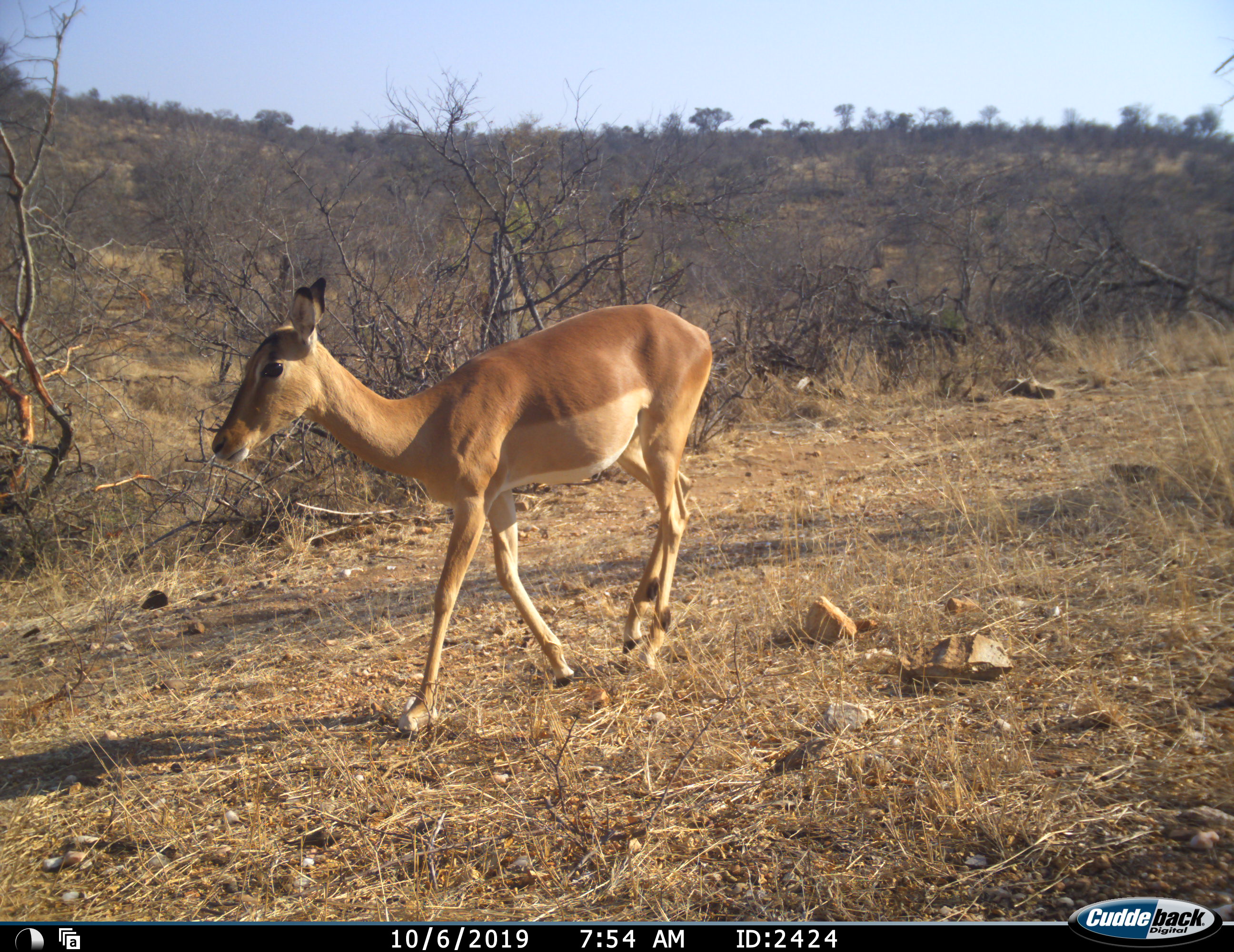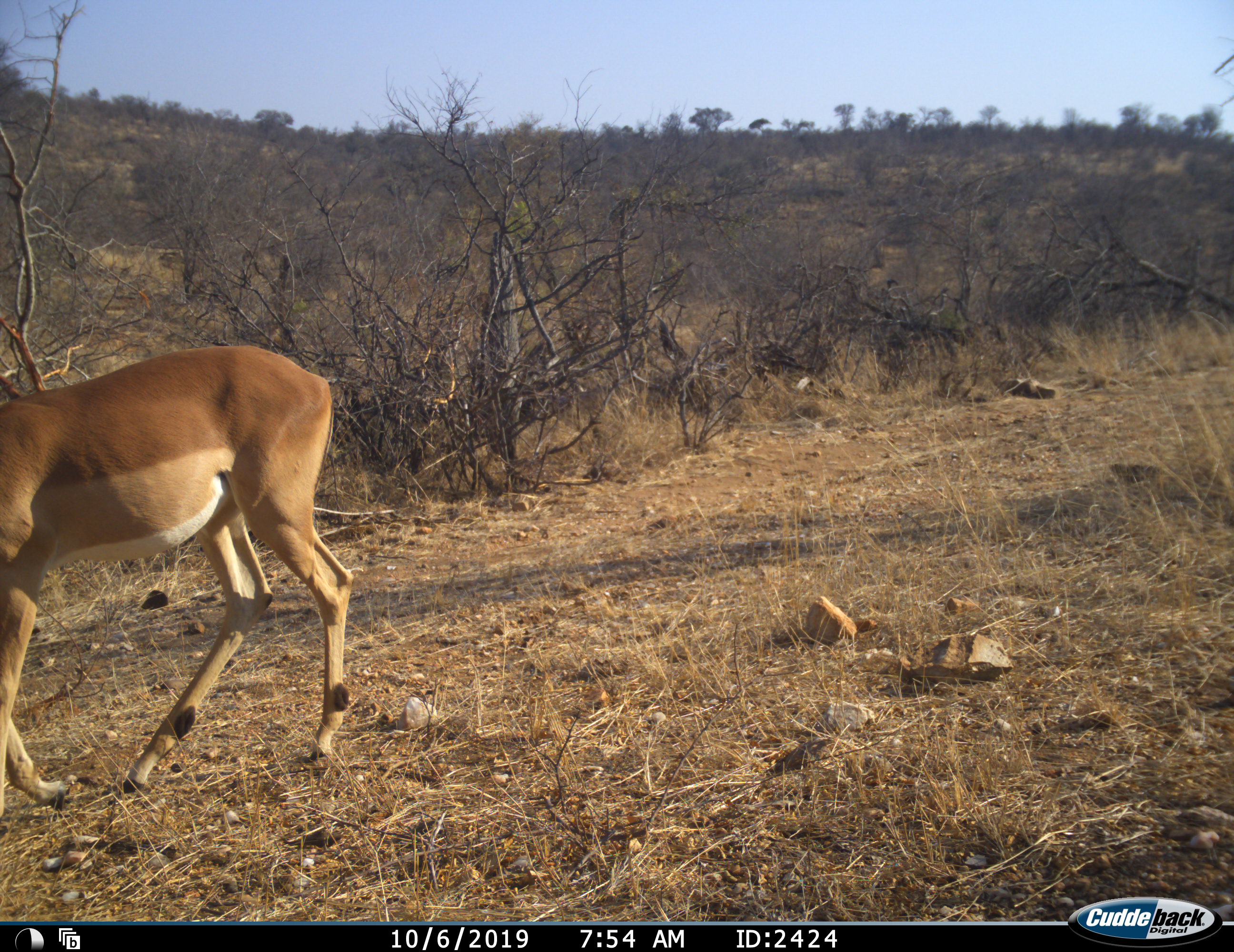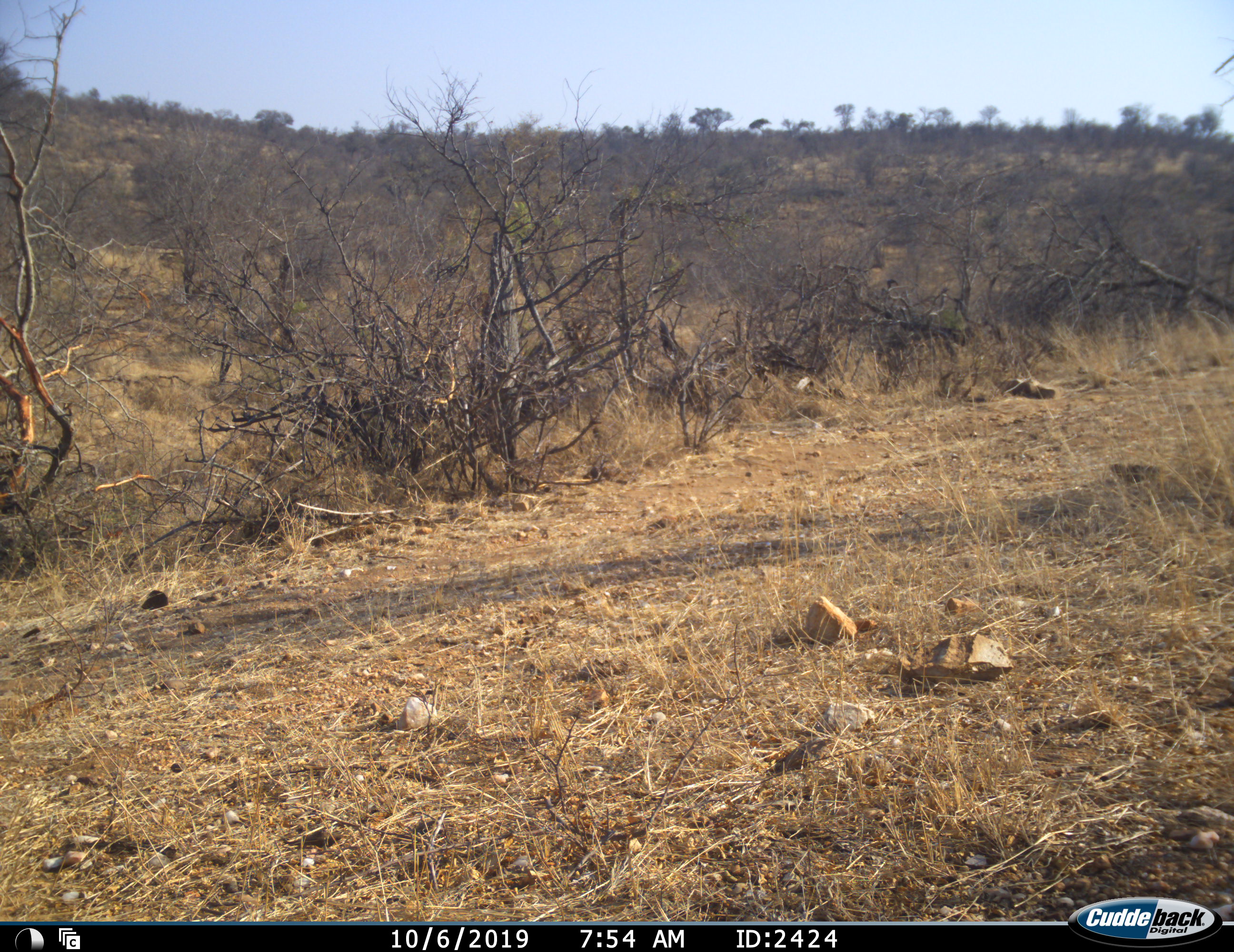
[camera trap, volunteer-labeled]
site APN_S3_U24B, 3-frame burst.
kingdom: Animalia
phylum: Chordata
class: Mammalia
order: Artiodactyla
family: Bovidae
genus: Aepyceros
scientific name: Aepyceros melampus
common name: impala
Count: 1.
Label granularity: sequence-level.